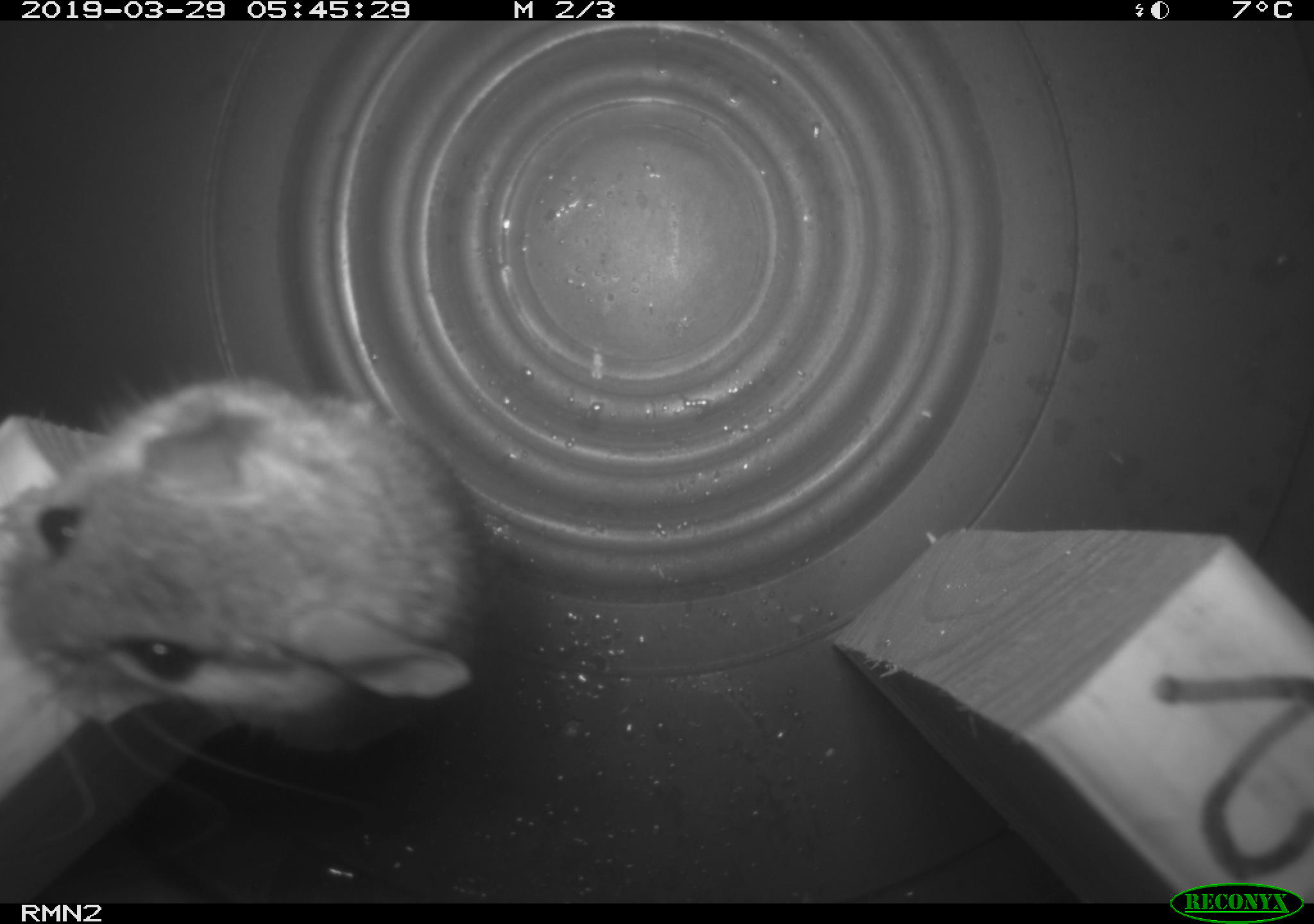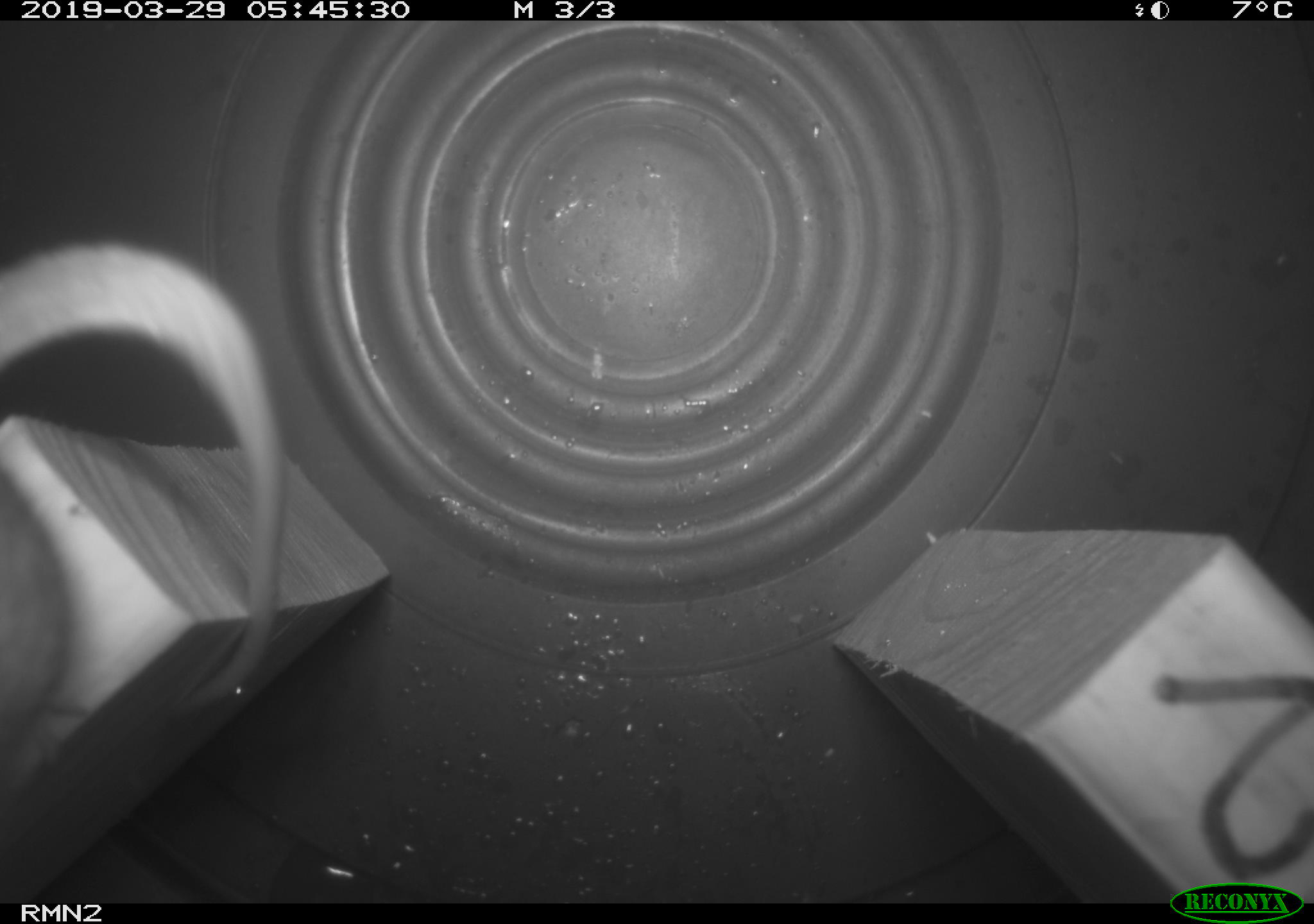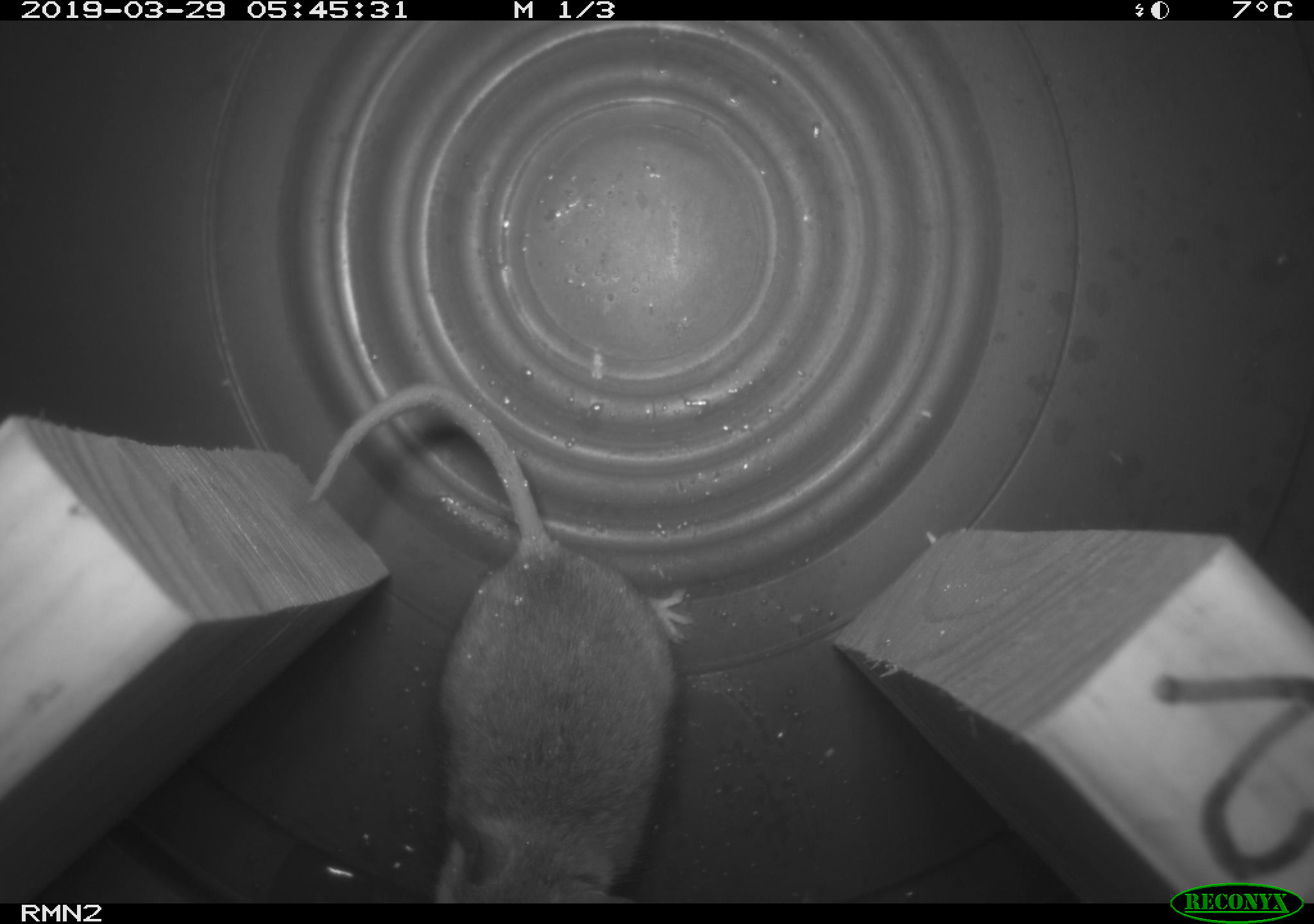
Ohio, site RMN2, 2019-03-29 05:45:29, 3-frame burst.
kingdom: Animalia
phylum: Chordata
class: Mammalia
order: Rodentia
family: Cricetidae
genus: Peromyscus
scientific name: Peromyscus leucopus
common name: white-footed mouse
White-footed mouse (Peromyscus leucopus).